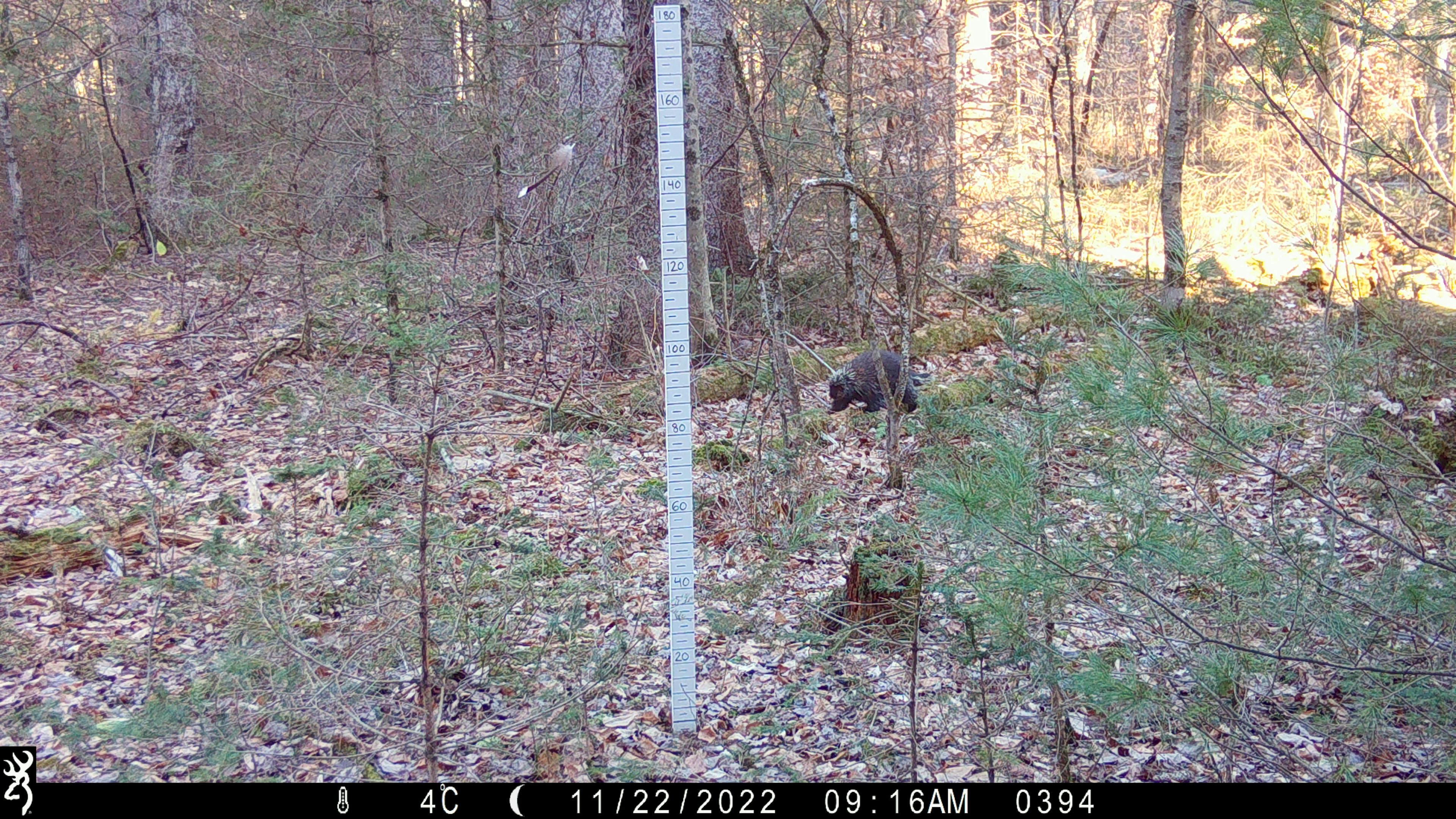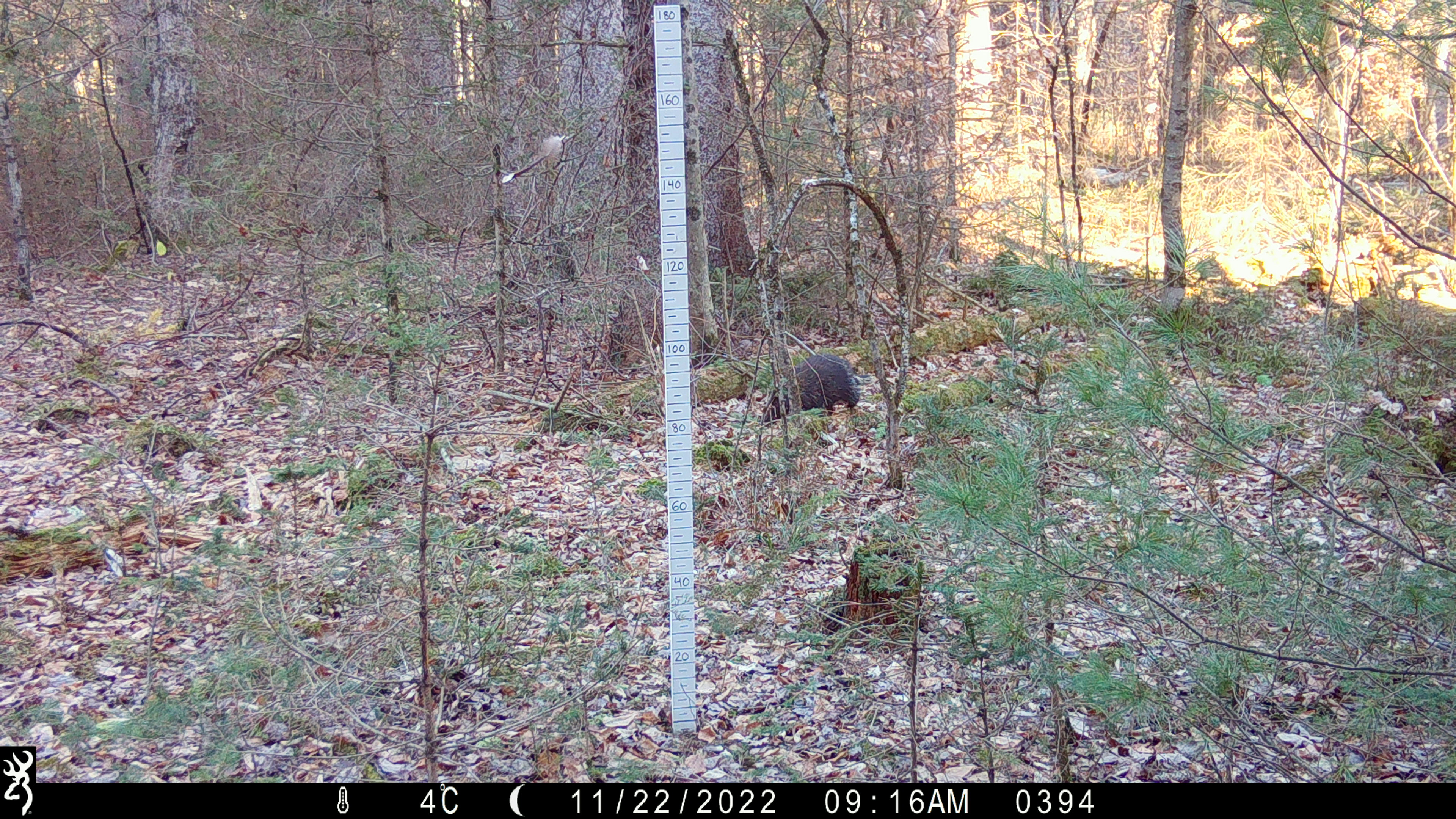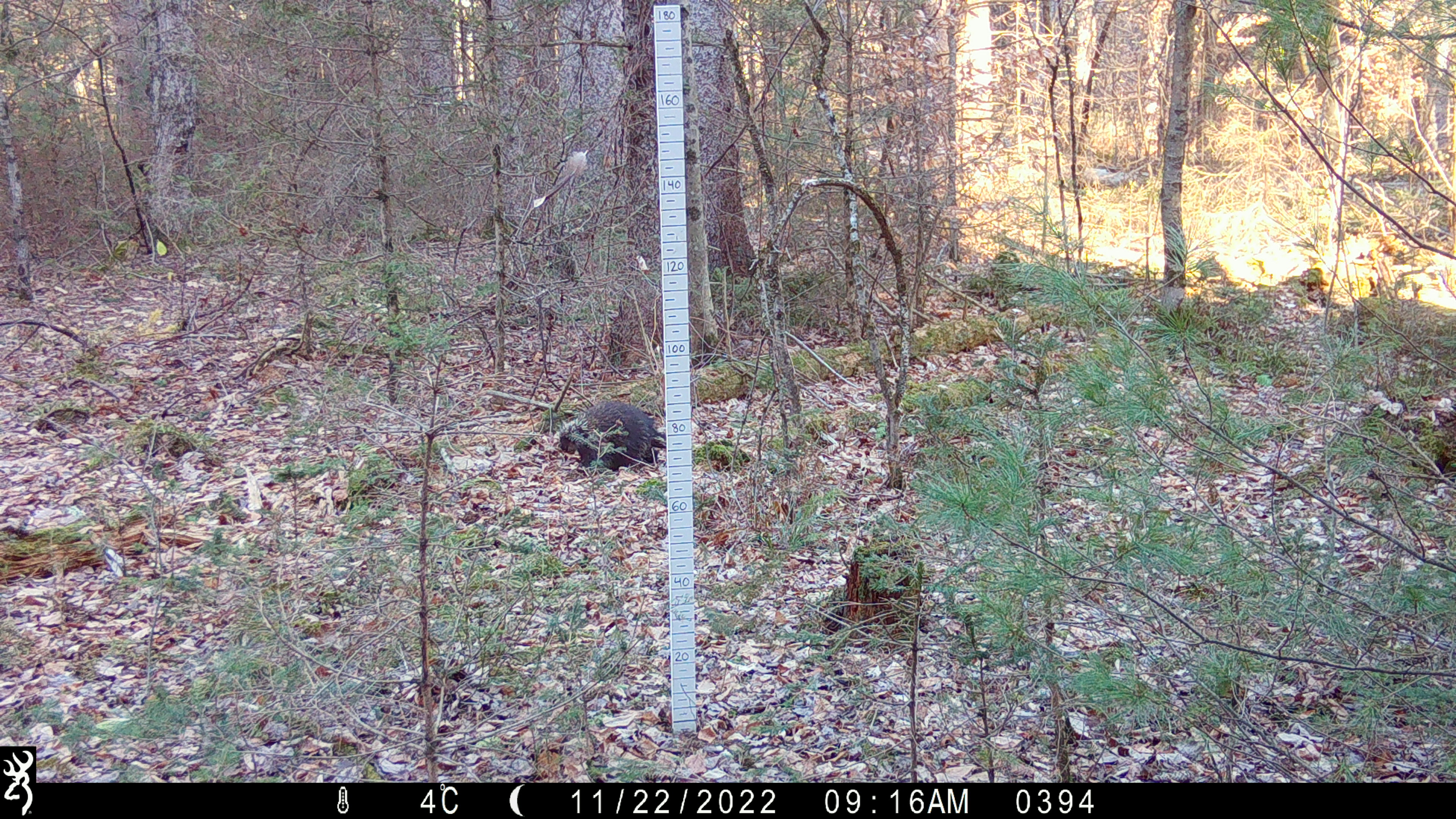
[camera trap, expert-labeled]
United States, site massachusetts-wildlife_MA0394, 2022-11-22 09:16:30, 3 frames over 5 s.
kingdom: Animalia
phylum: Chordata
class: Mammalia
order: Rodentia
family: Erethizontidae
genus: Erethizon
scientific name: Erethizon dorsatum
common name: porcupine